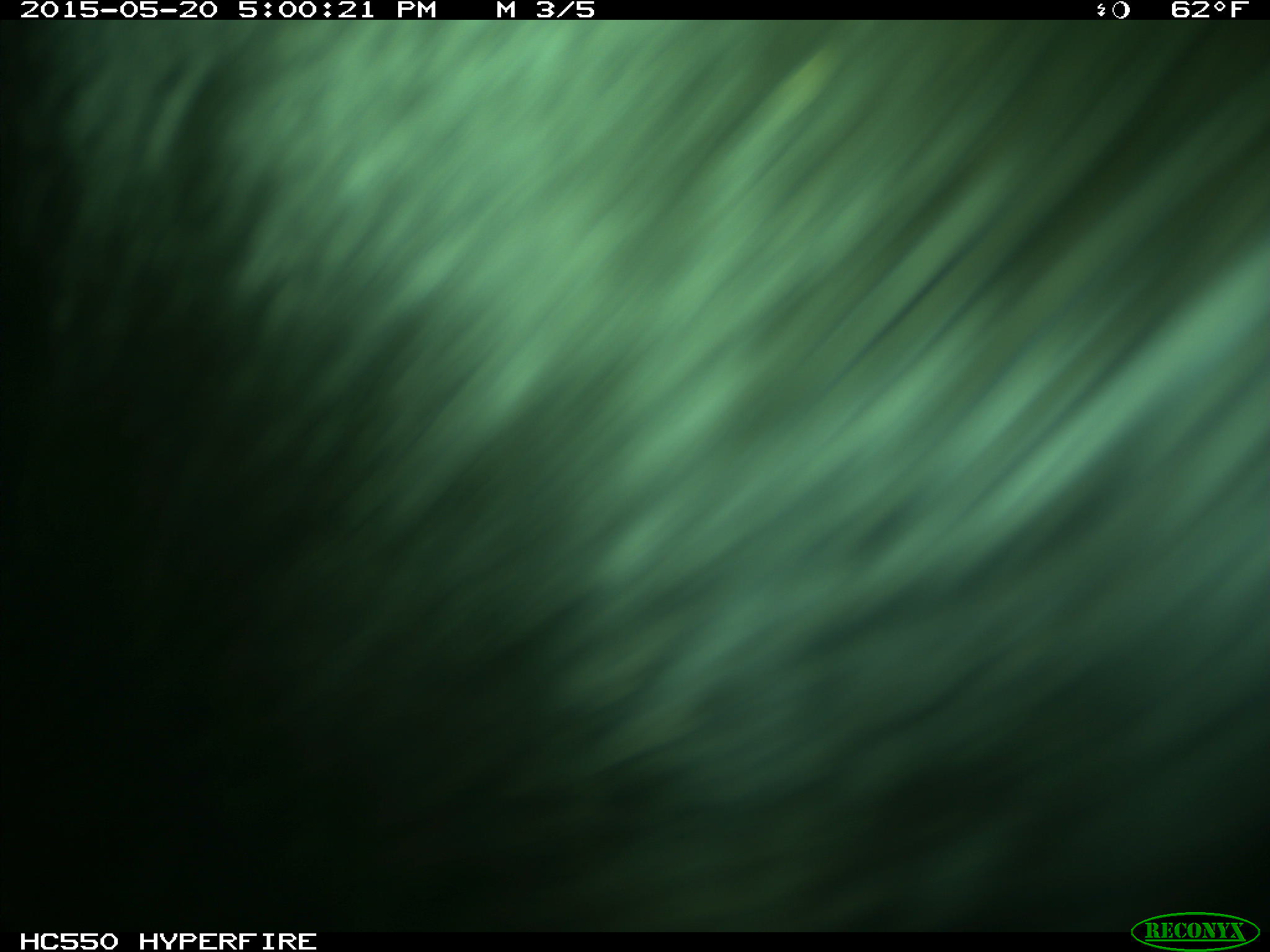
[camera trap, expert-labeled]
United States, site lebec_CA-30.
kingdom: Animalia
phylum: Chordata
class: Mammalia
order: Artiodactyla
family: Bovidae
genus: Bos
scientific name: Bos taurus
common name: domestic cow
Bos taurus (domestic cow).